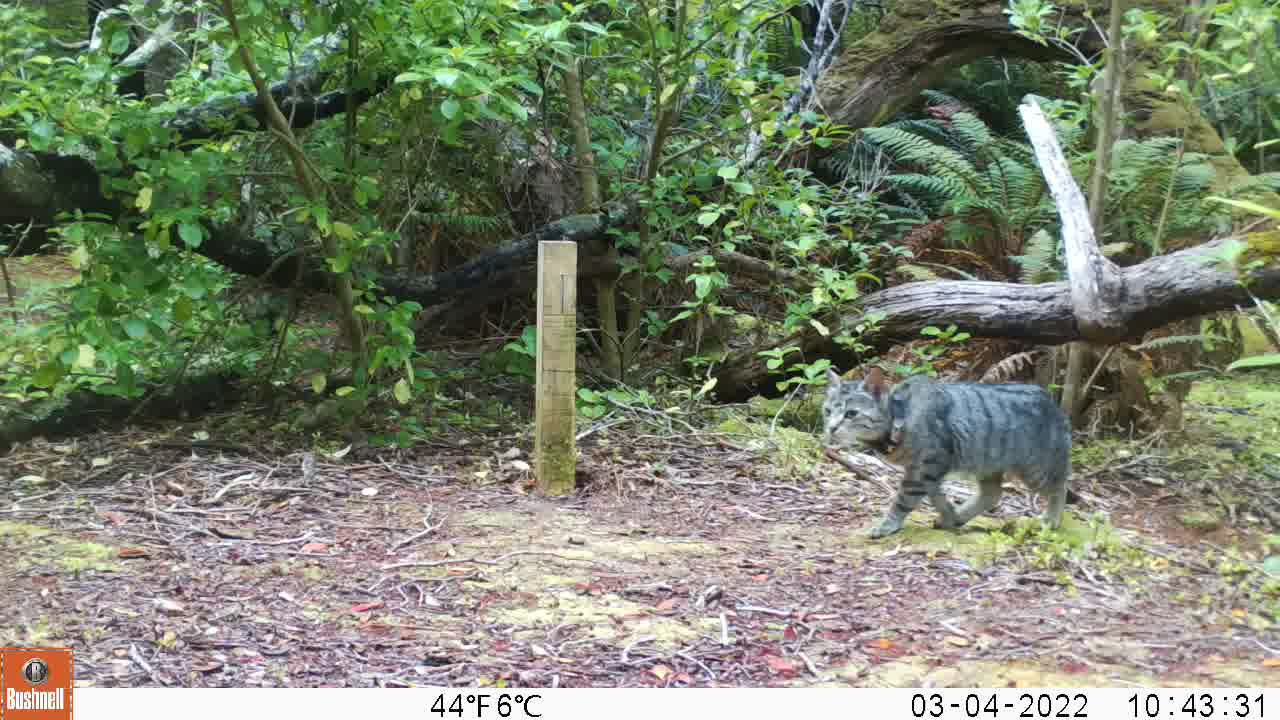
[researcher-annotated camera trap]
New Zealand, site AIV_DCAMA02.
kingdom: Animalia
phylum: Chordata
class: Mammalia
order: Carnivora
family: Felidae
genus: Felis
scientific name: Felis catus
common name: domestic cat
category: cat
Cat (domestic cat) (Felis catus).